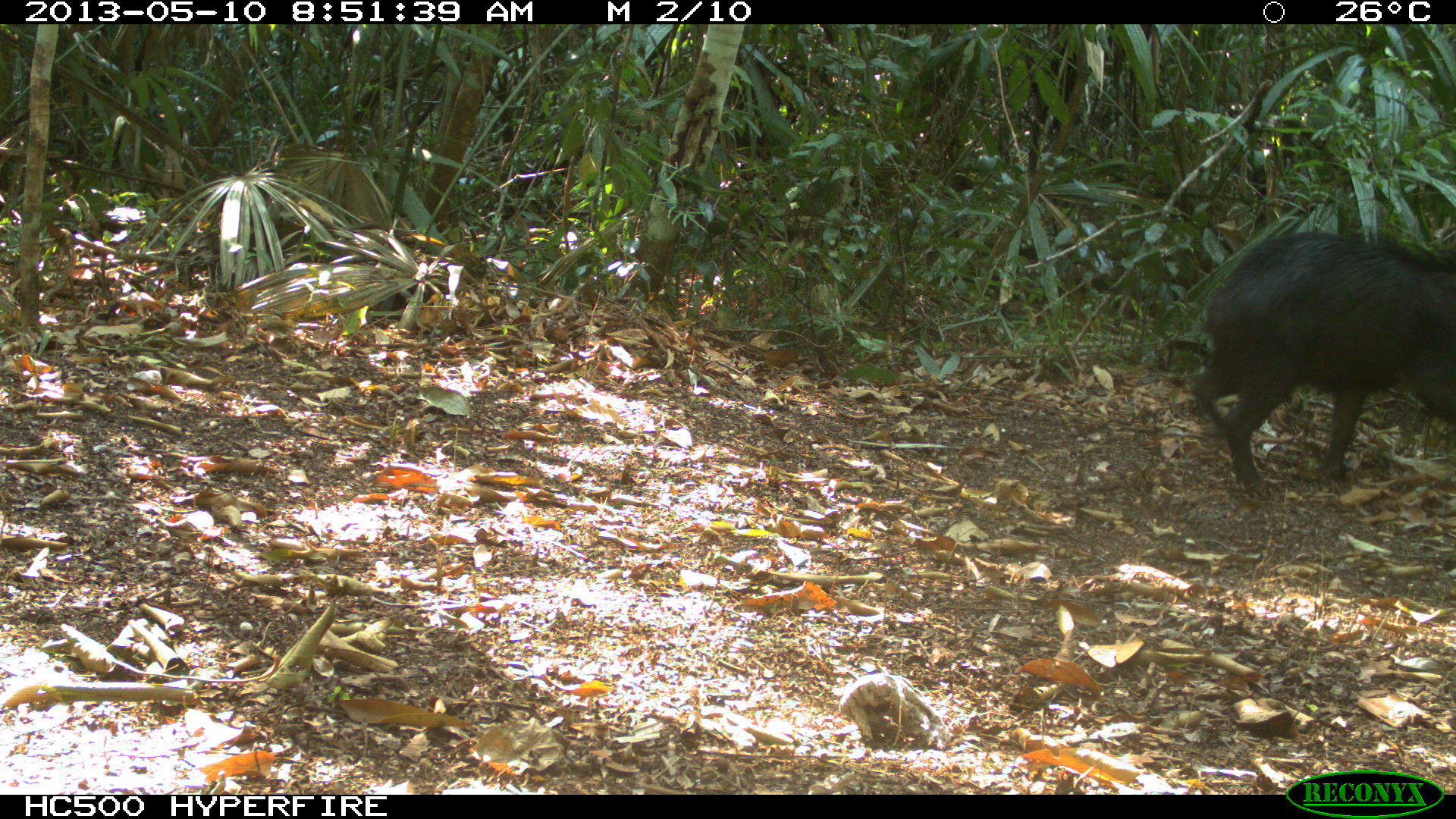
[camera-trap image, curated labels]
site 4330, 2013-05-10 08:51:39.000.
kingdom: Animalia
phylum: Chordata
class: Mammalia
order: Artiodactyla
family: Tayassuidae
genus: Tayassu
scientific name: Tayassu pecari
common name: white-lipped peccary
Tayassu pecari (white-lipped peccary), count 1.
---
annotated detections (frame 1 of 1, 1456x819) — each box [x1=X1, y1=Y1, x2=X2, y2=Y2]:
tayassu pecari: [x1=1186, y1=229, x2=1453, y2=498]